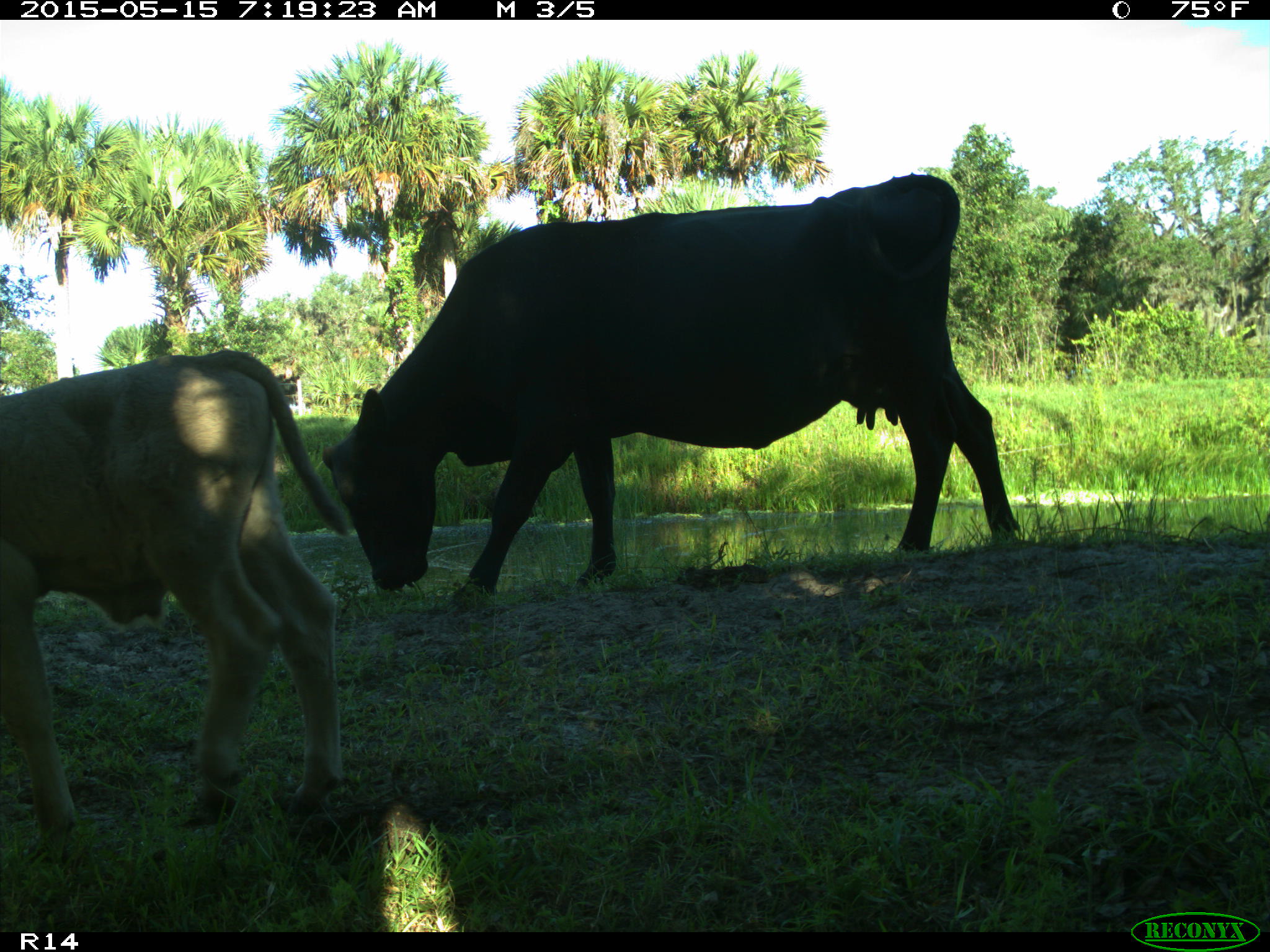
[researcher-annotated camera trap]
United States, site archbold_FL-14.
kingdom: Animalia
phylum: Chordata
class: Mammalia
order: Artiodactyla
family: Bovidae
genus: Bos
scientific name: Bos taurus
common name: domestic cow